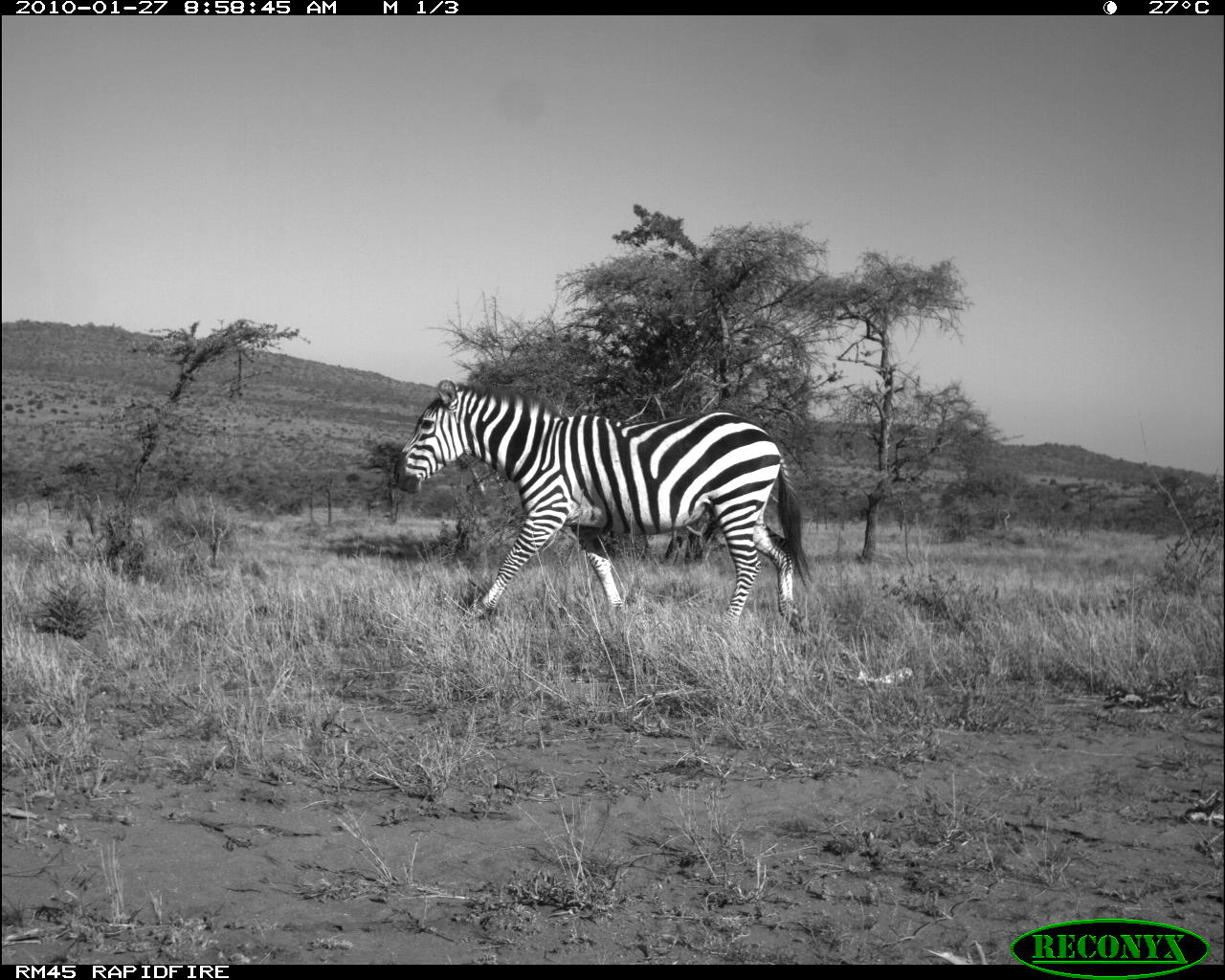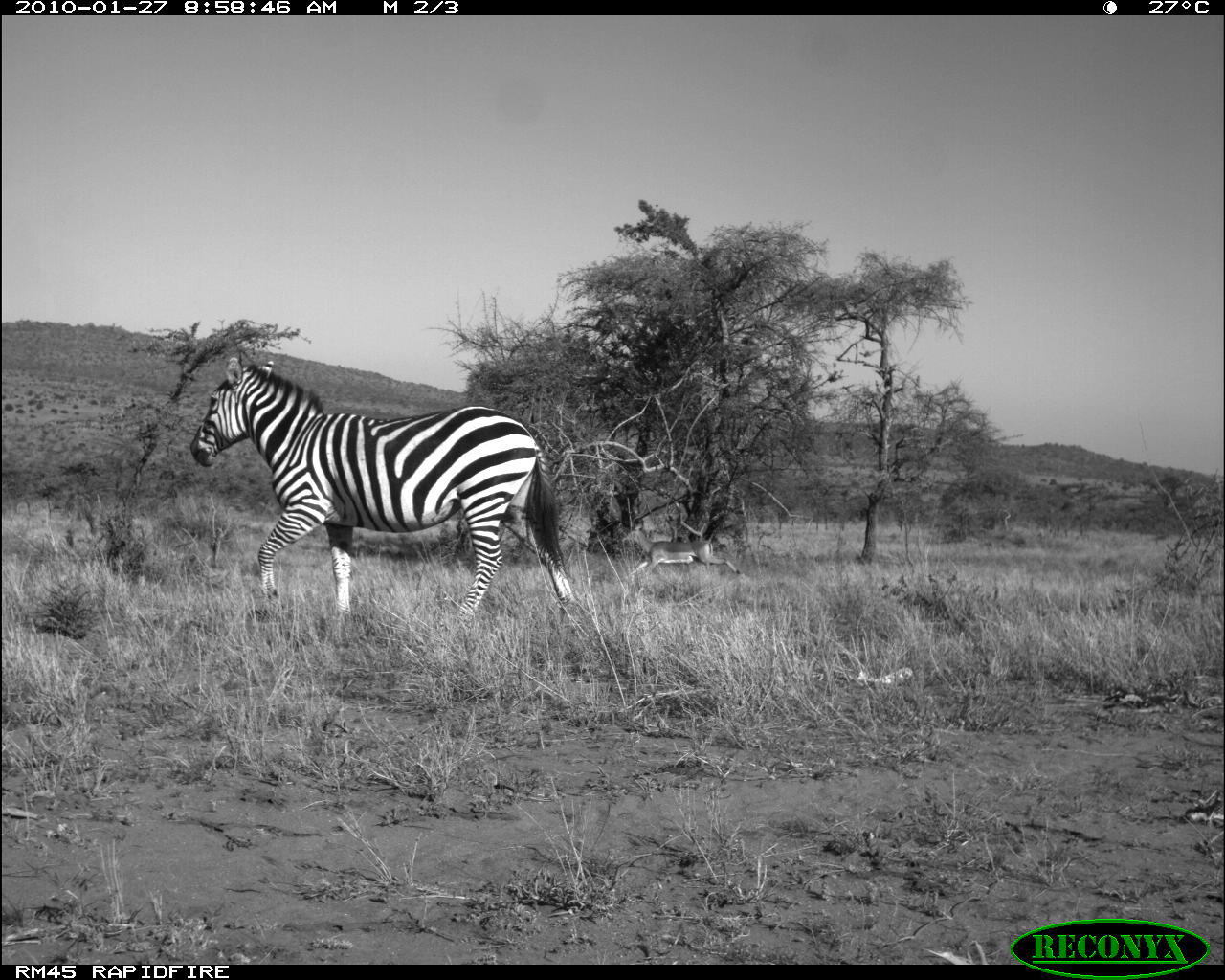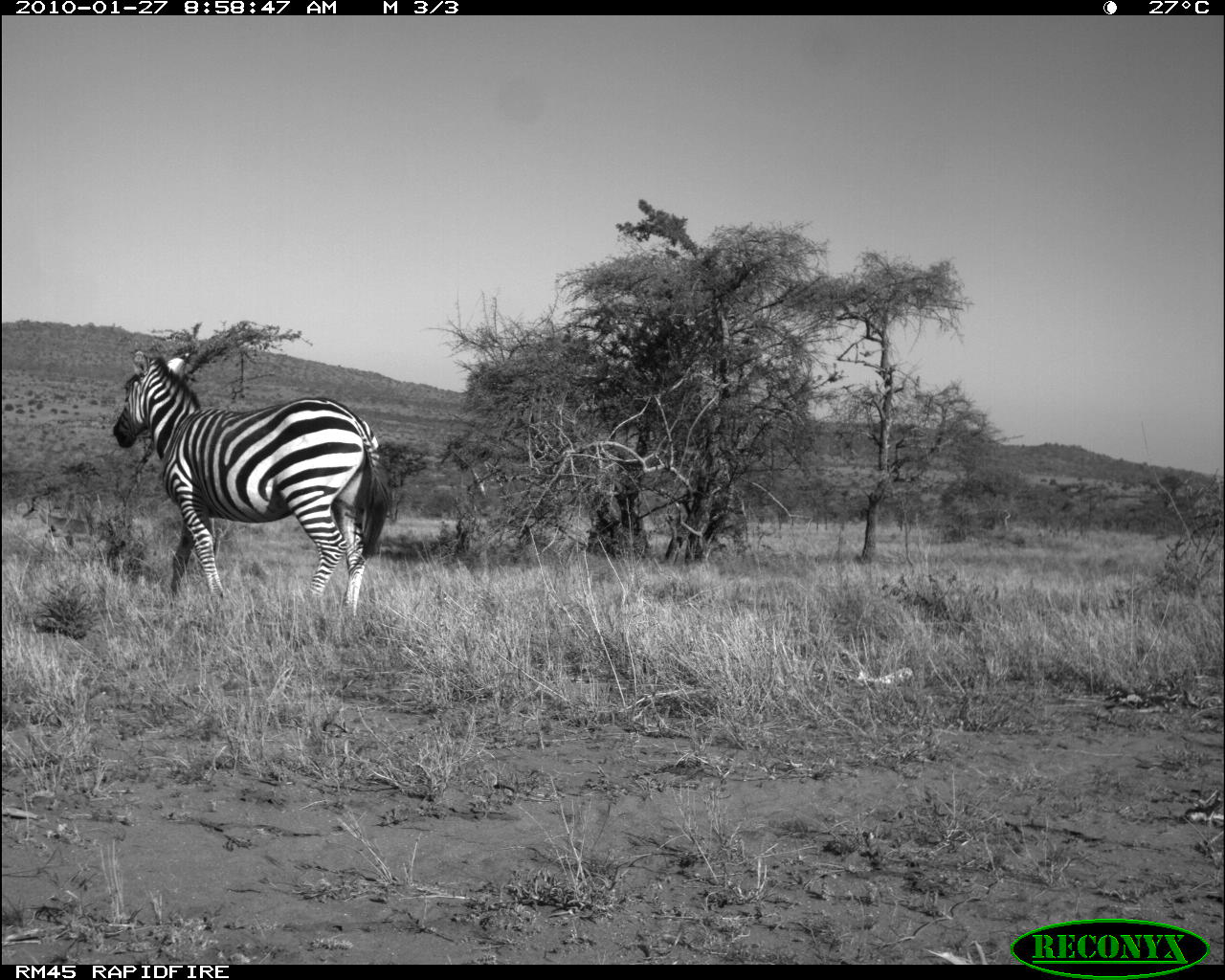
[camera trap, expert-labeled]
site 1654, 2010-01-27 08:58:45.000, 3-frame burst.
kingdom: Animalia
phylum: Chordata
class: Mammalia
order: Perissodactyla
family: Equidae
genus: Equus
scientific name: Equus quagga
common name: plains zebra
Equus quagga (plains zebra), count 1.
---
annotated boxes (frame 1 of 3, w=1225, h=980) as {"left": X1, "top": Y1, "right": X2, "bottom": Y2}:
equus quagga: {"left": 391, "top": 379, "right": 815, "bottom": 642}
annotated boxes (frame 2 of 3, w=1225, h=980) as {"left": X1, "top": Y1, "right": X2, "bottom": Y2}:
equus quagga: {"left": 188, "top": 349, "right": 580, "bottom": 628}; {"left": 620, "top": 519, "right": 742, "bottom": 584}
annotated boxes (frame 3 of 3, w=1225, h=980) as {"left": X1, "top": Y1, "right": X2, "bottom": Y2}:
equus quagga: {"left": 111, "top": 345, "right": 393, "bottom": 617}; {"left": 21, "top": 495, "right": 110, "bottom": 555}